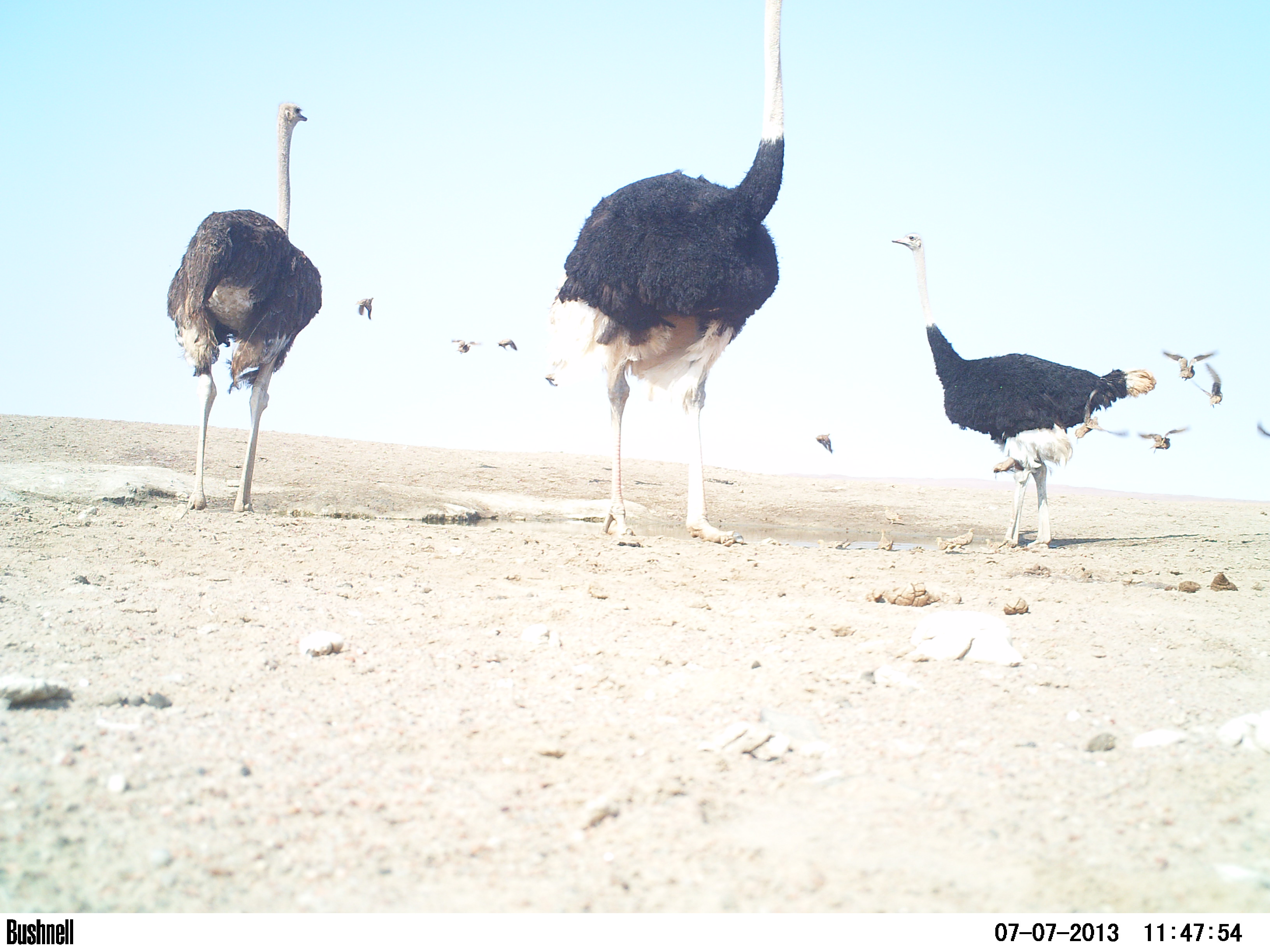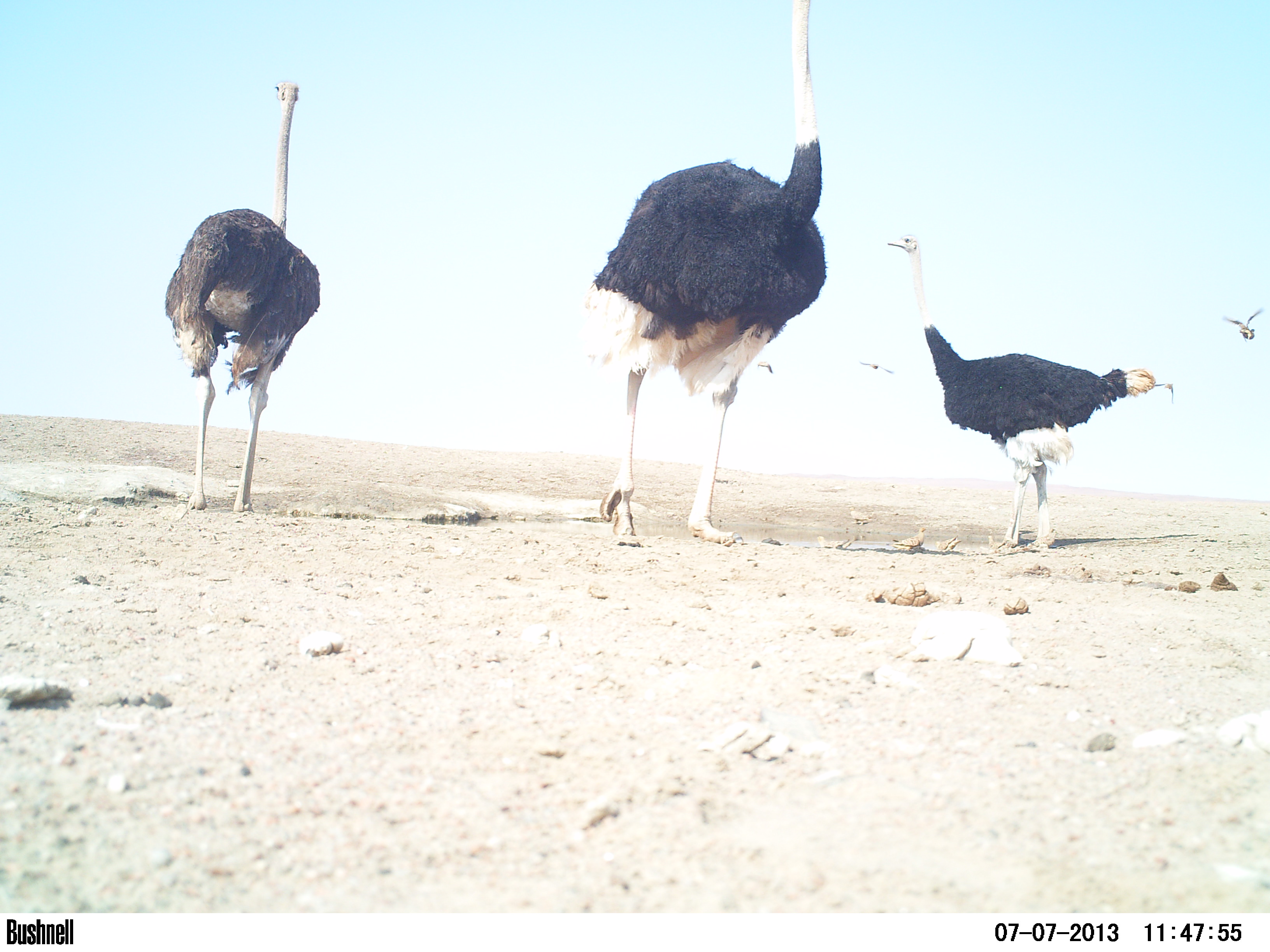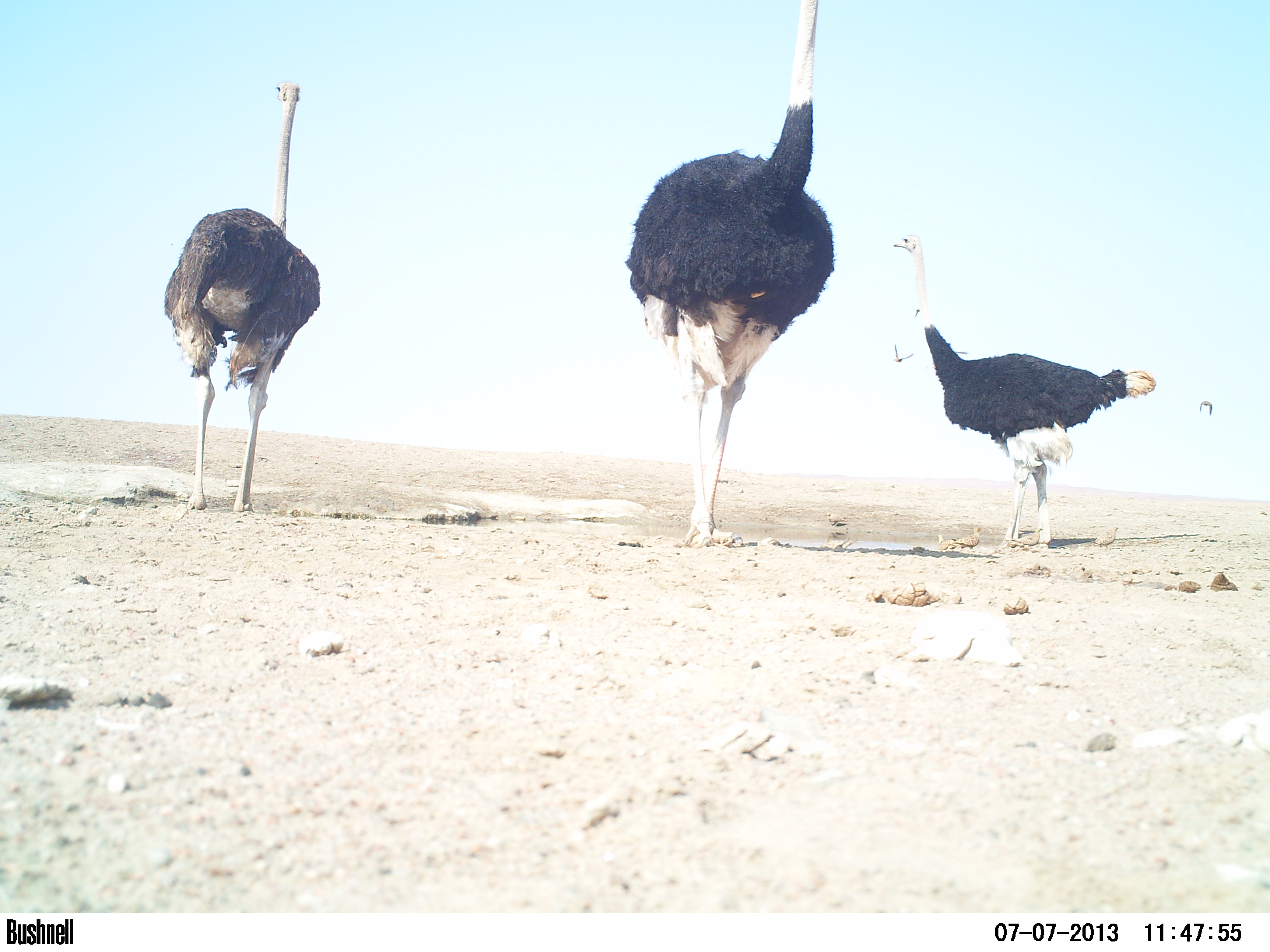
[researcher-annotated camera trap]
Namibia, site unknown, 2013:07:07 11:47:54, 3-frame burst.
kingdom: Animalia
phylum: Chordata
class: Aves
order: Struthioniformes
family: Struthionidae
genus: Struthio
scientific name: Struthio camelus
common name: common ostrich